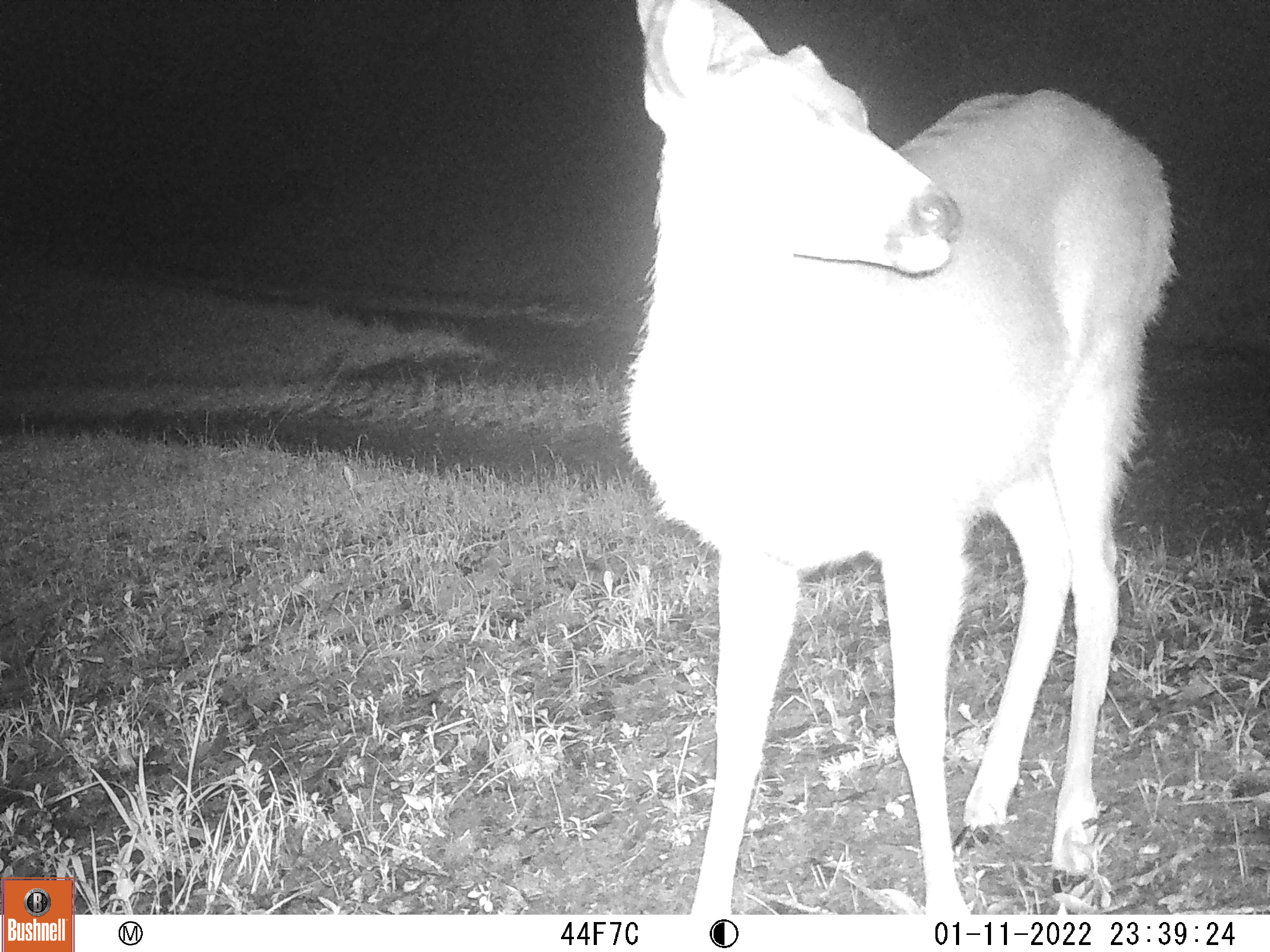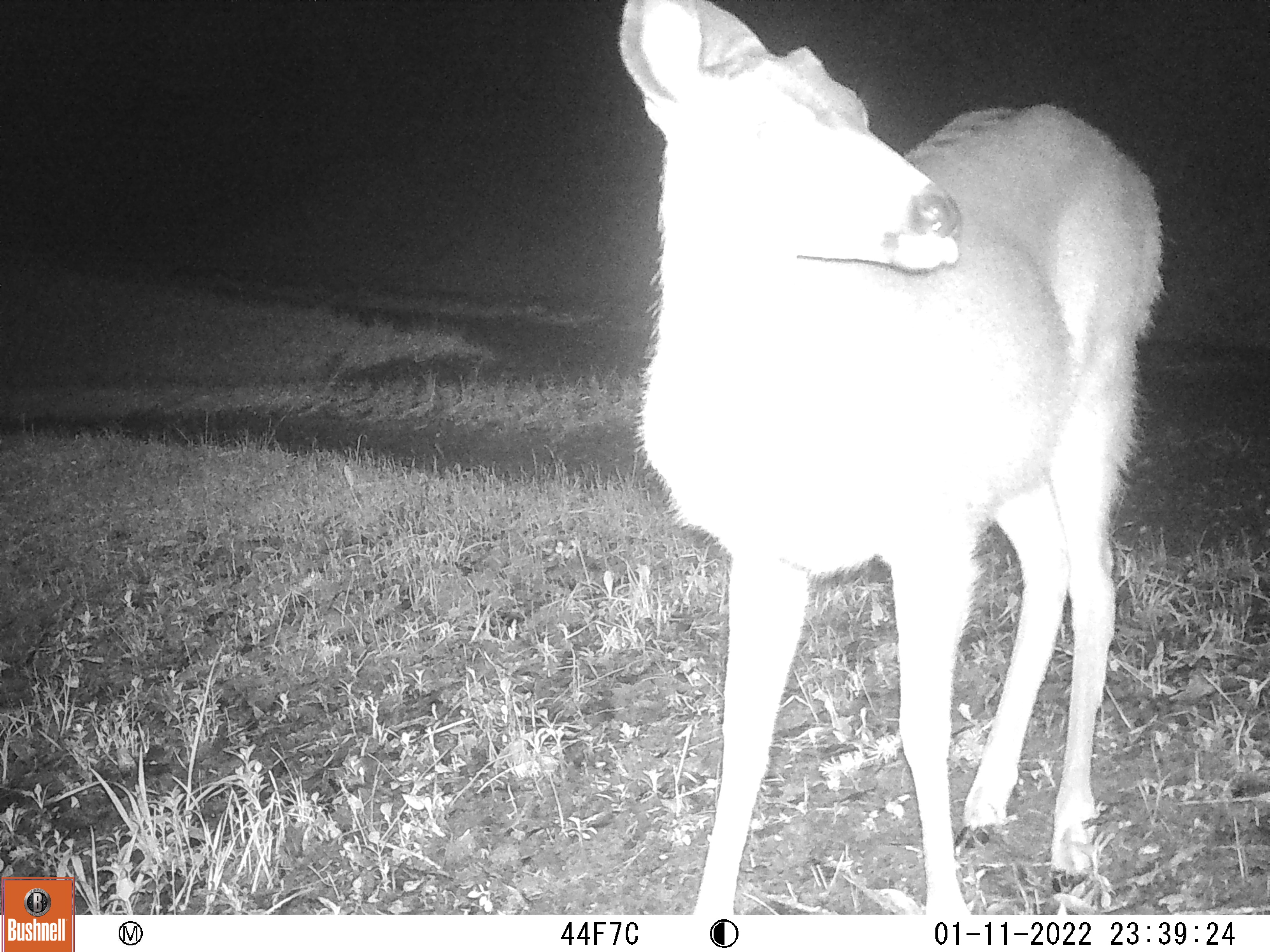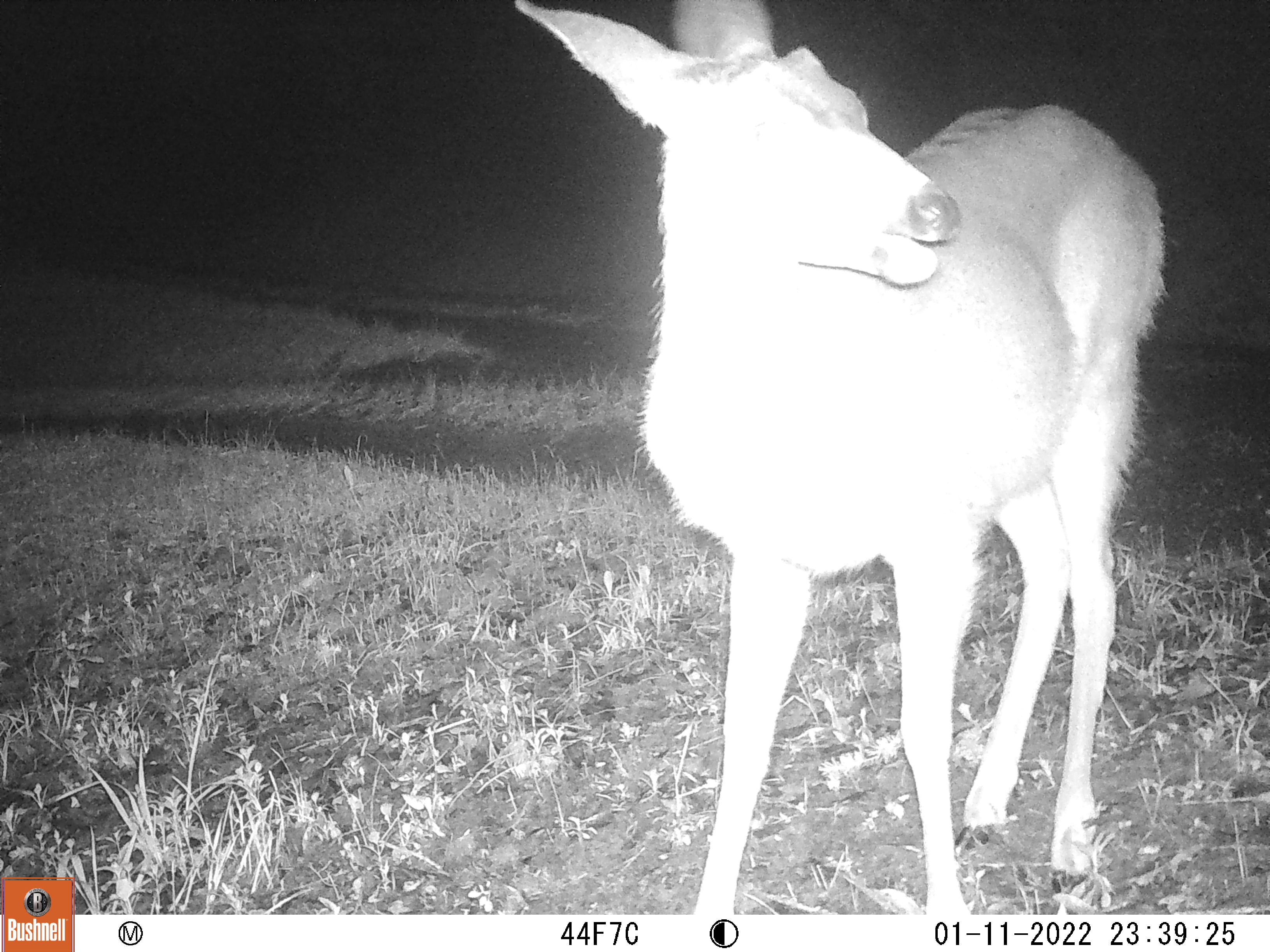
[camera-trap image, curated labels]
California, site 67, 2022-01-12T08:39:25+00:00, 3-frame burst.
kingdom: Animalia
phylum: Chordata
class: Mammalia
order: Artiodactyla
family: Cervidae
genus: Odocoileus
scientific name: Odocoileus hemionus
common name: mule deer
Mule deer (Odocoileus hemionus).